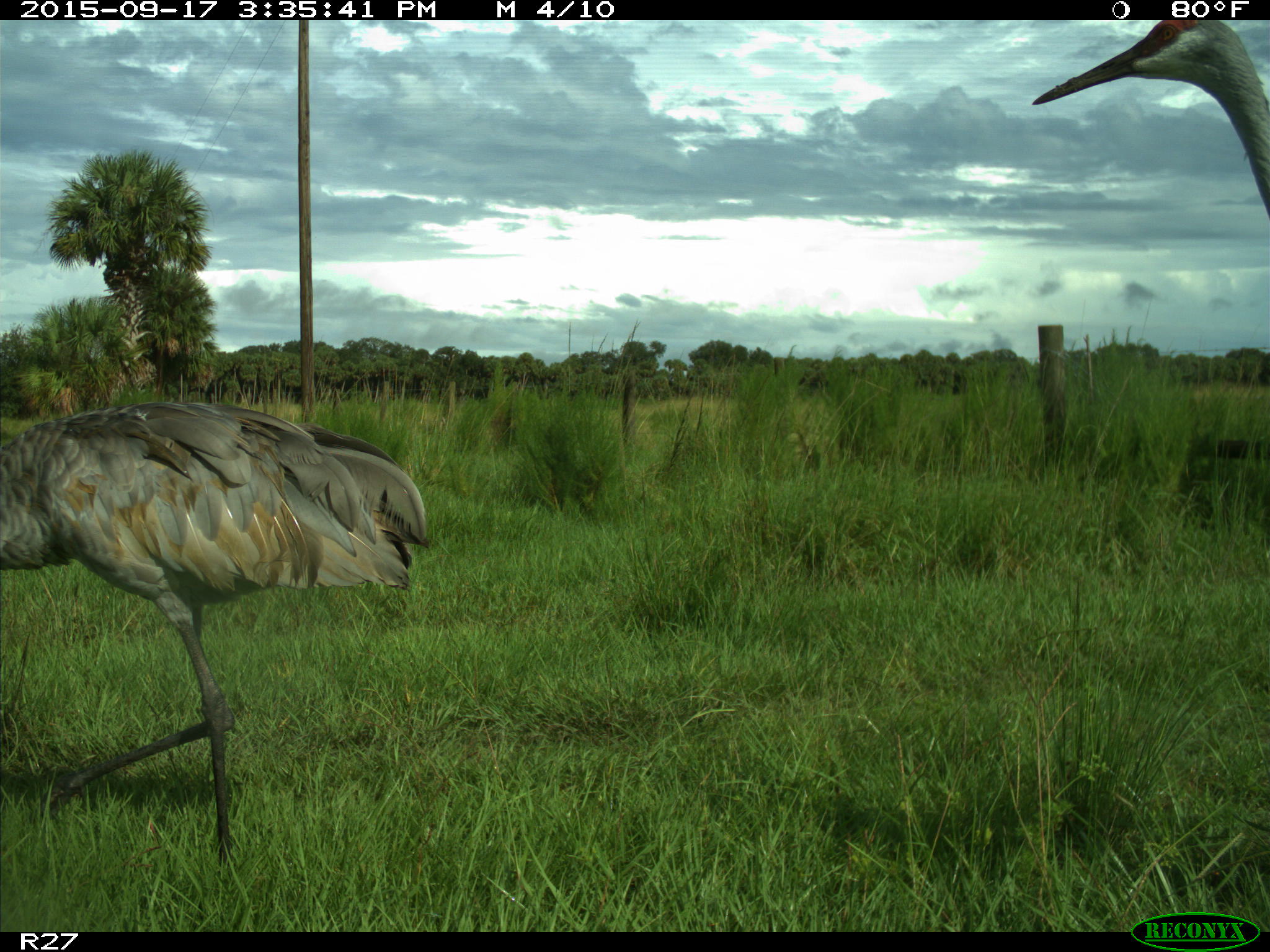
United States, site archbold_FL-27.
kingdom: Animalia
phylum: Chordata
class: Aves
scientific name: Aves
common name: birds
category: unidentified bird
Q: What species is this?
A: Unidentified bird (birds) (Aves).